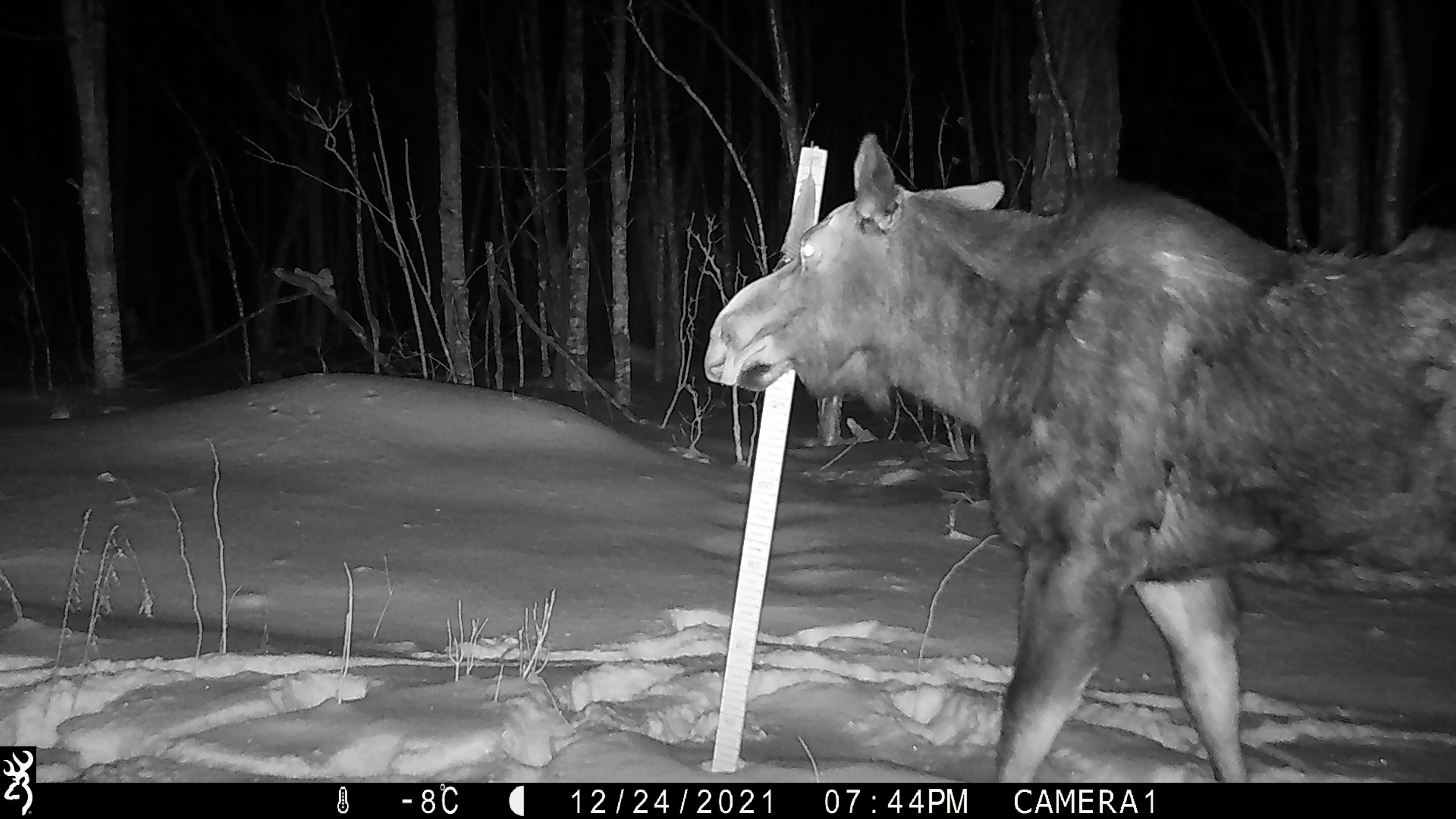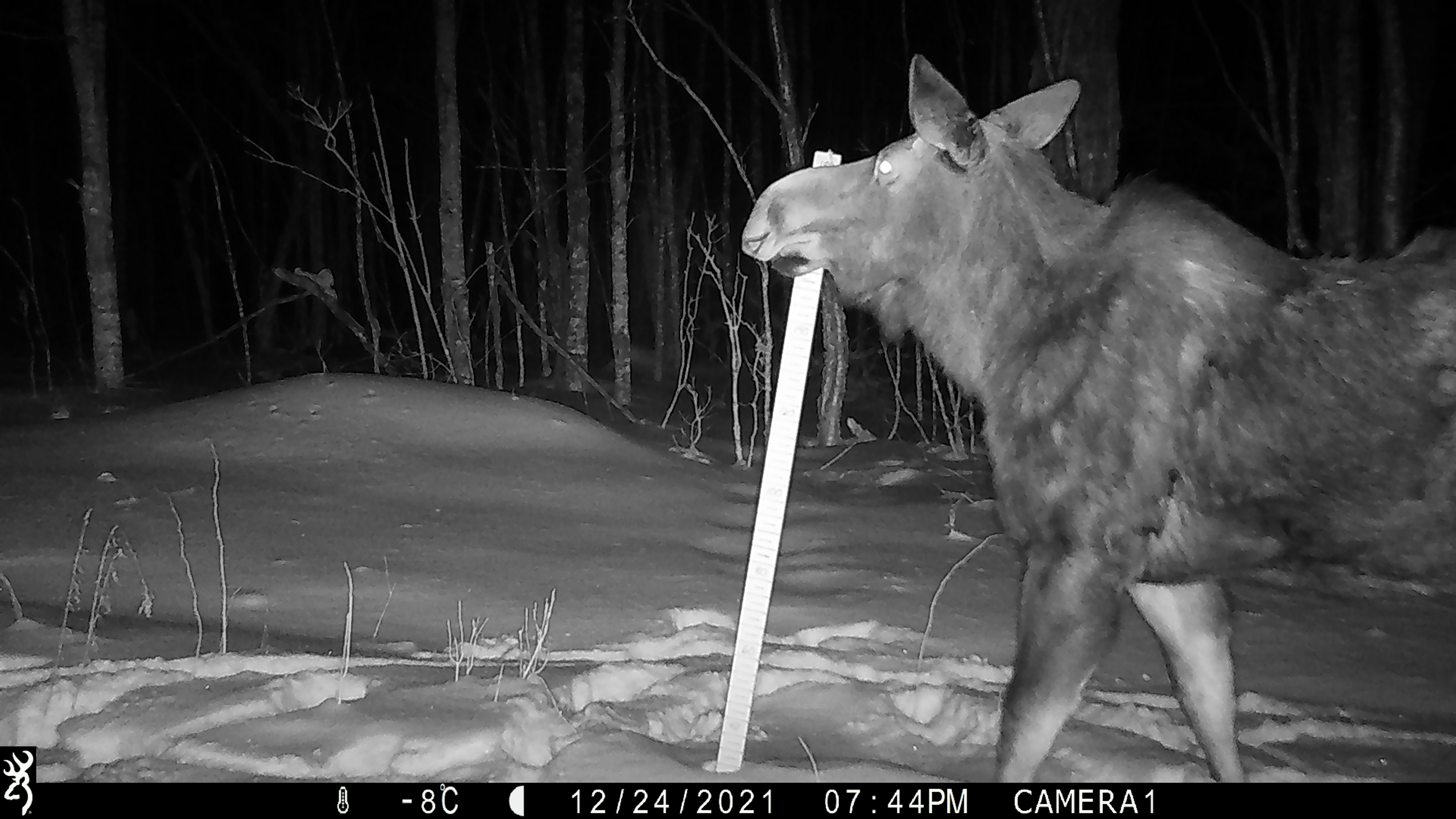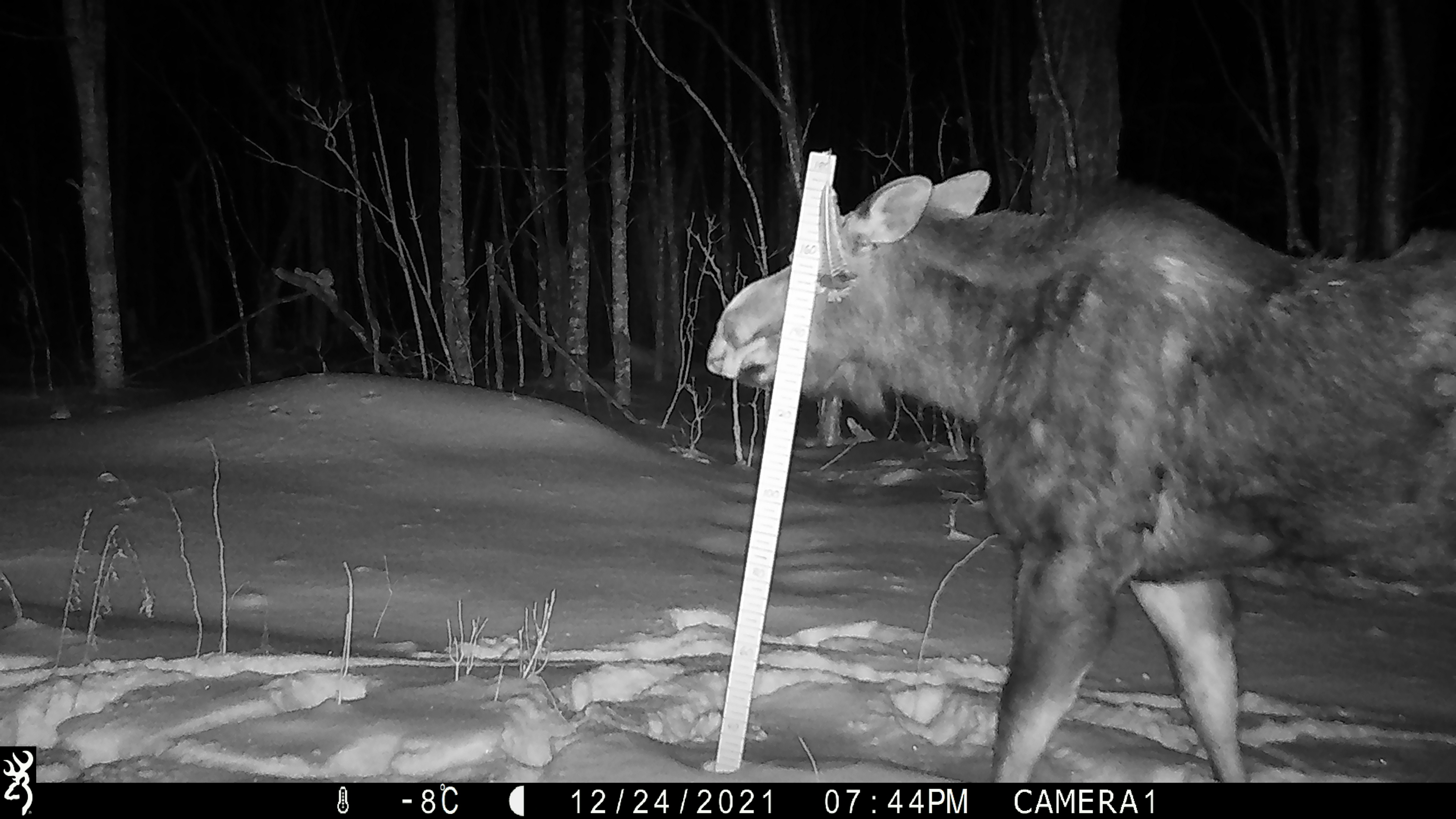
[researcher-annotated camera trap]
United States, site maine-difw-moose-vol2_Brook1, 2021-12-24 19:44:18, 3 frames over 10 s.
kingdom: Animalia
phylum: Chordata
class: Mammalia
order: Artiodactyla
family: Cervidae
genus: Alces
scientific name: Alces alces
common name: moose